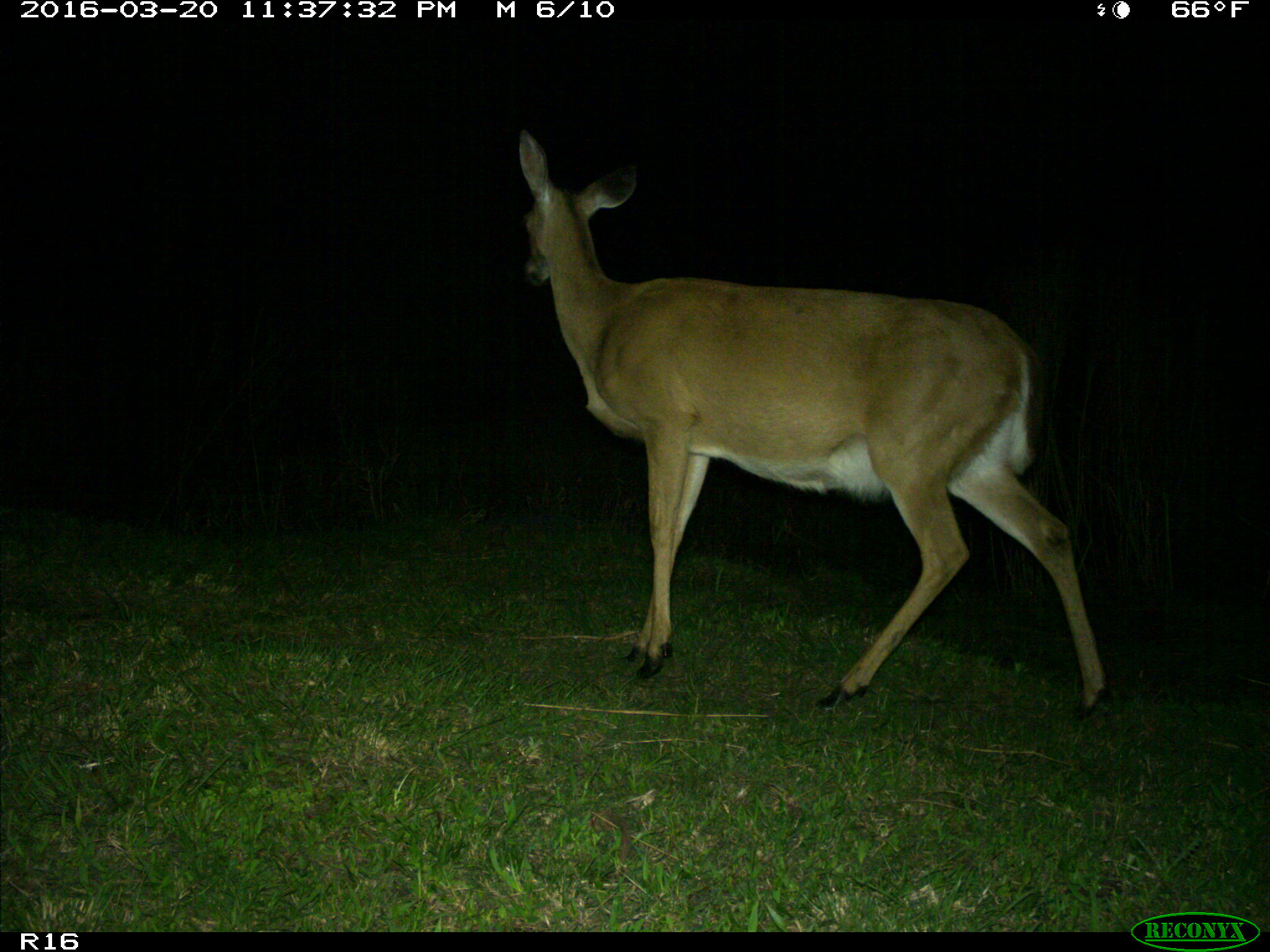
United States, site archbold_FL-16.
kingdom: Animalia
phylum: Chordata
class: Mammalia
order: Artiodactyla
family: Cervidae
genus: Odocoileus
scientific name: Odocoileus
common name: deer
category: unidentified deer